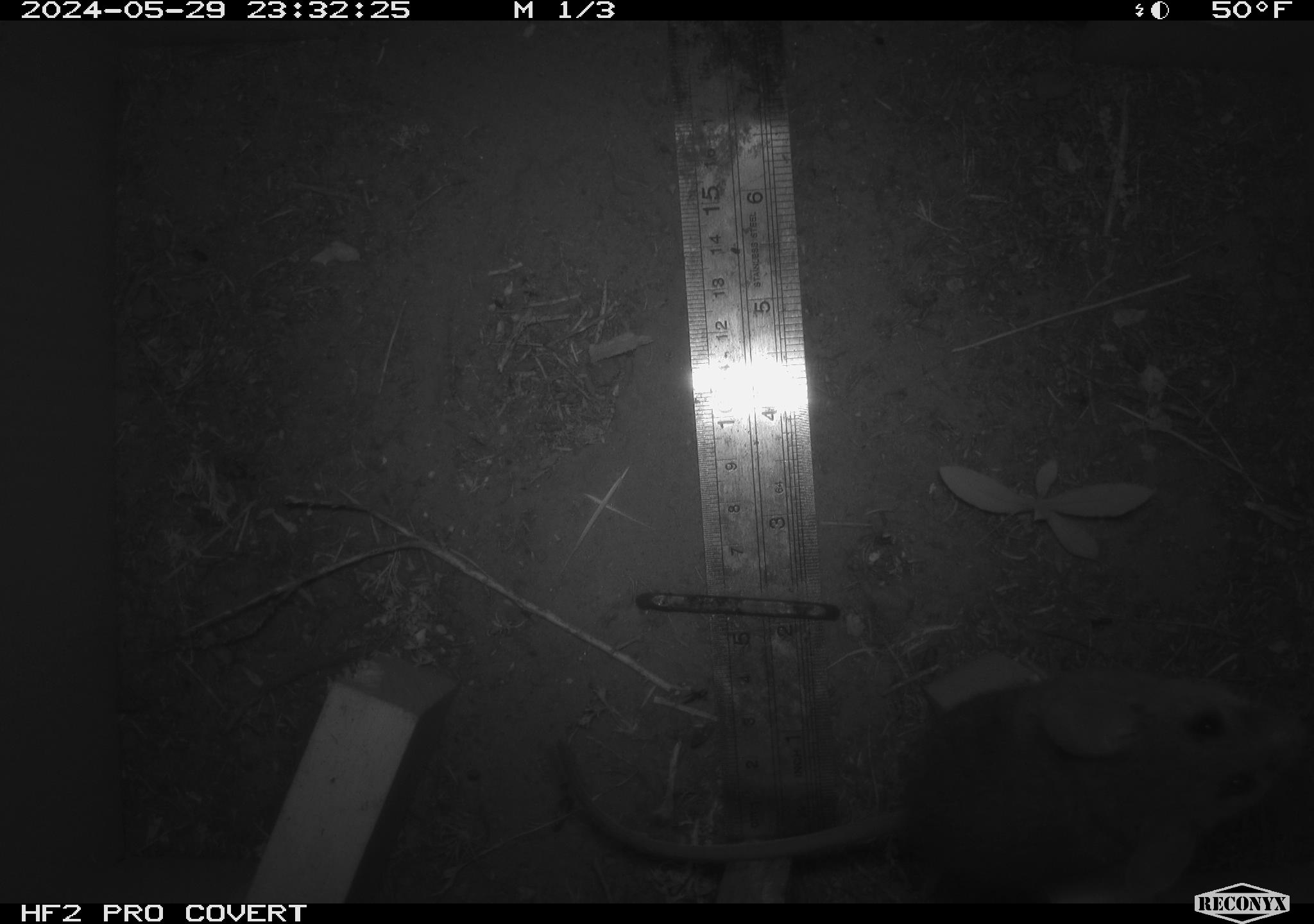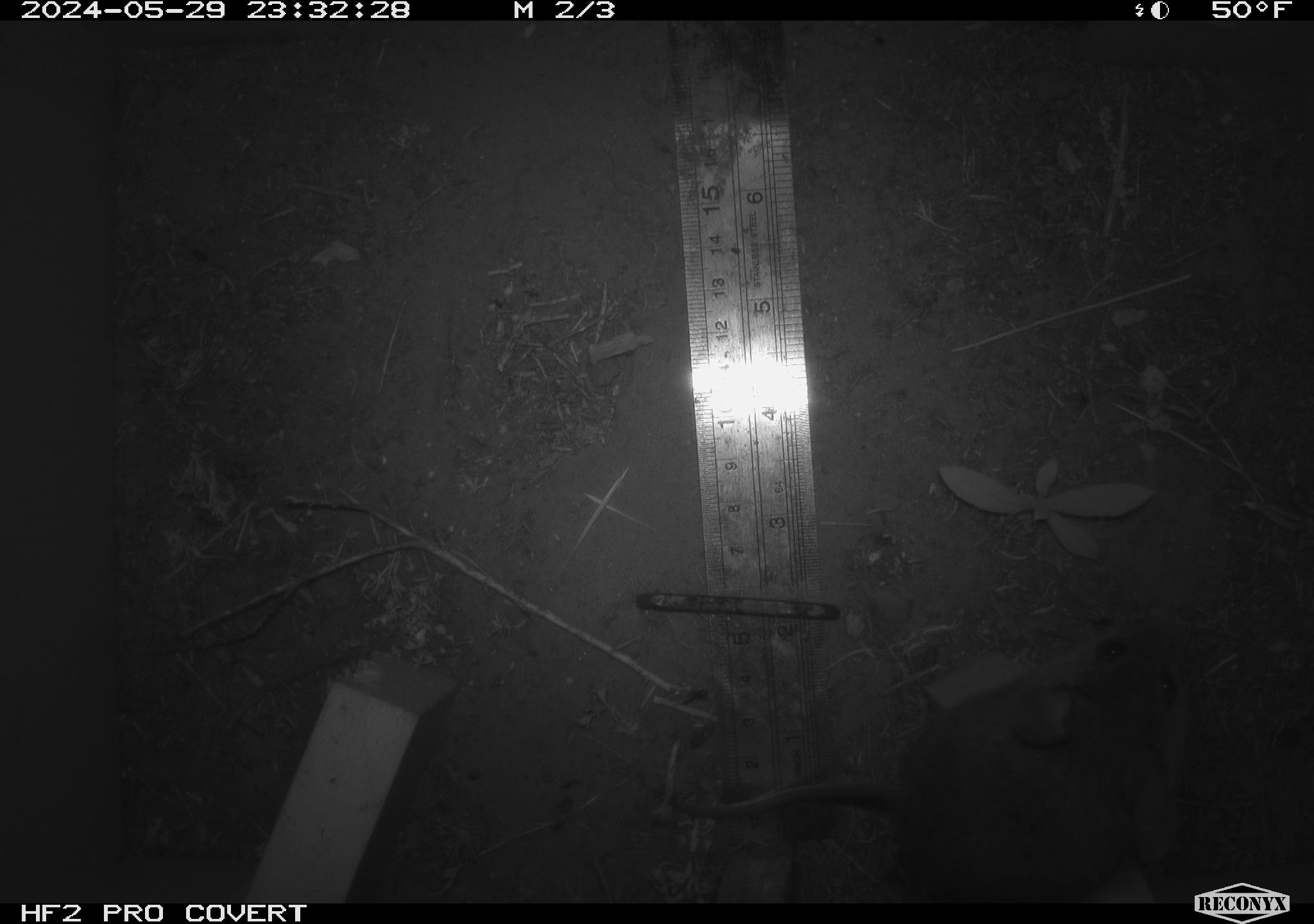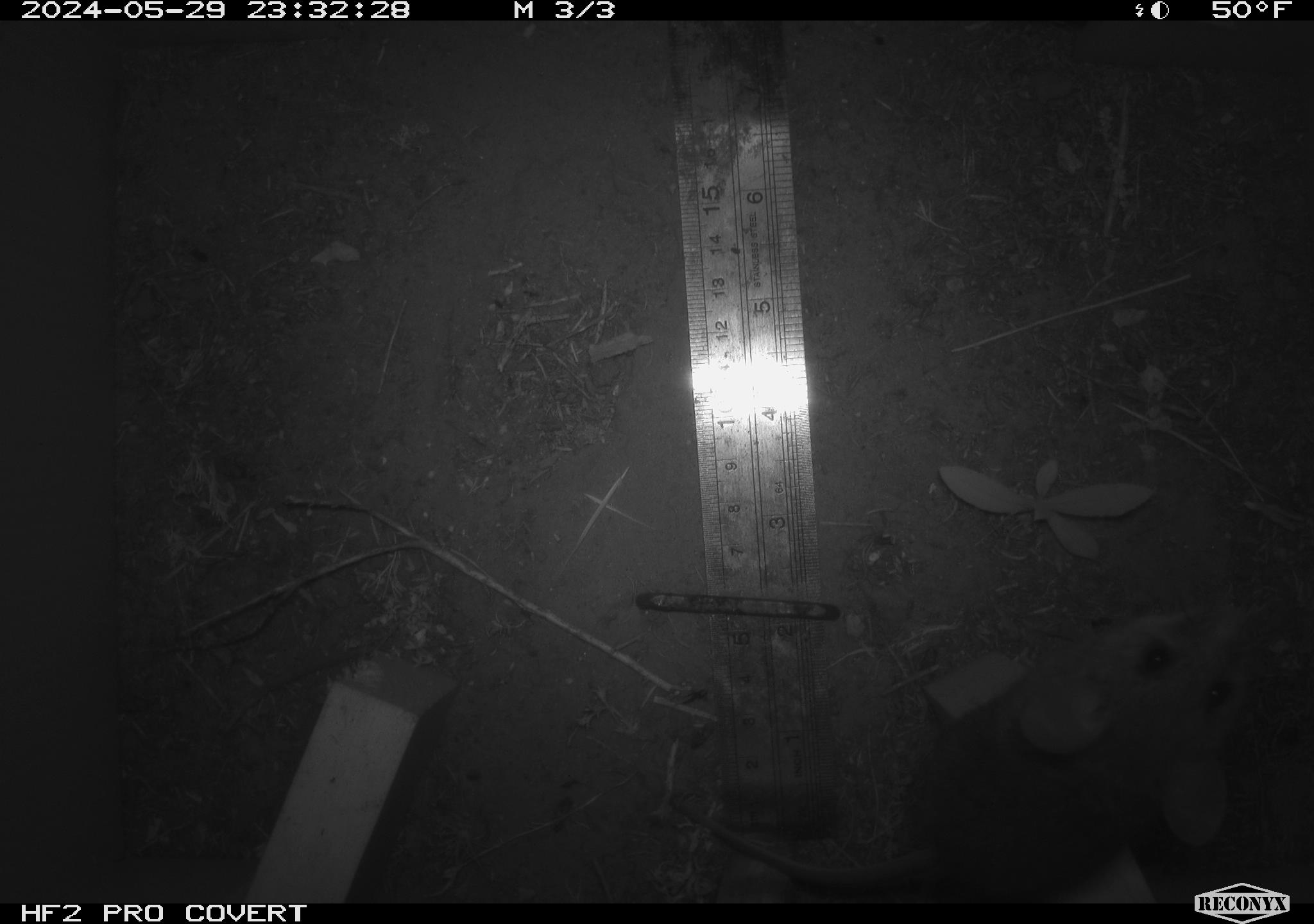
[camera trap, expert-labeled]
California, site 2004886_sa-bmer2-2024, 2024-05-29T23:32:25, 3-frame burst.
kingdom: Animalia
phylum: Chordata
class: Mammalia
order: Rodentia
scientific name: Rodentia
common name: woodrat or rat or mouse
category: woodrat or rat or mouse species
Woodrat or rat or mouse species (woodrat or rat or mouse) (Rodentia).